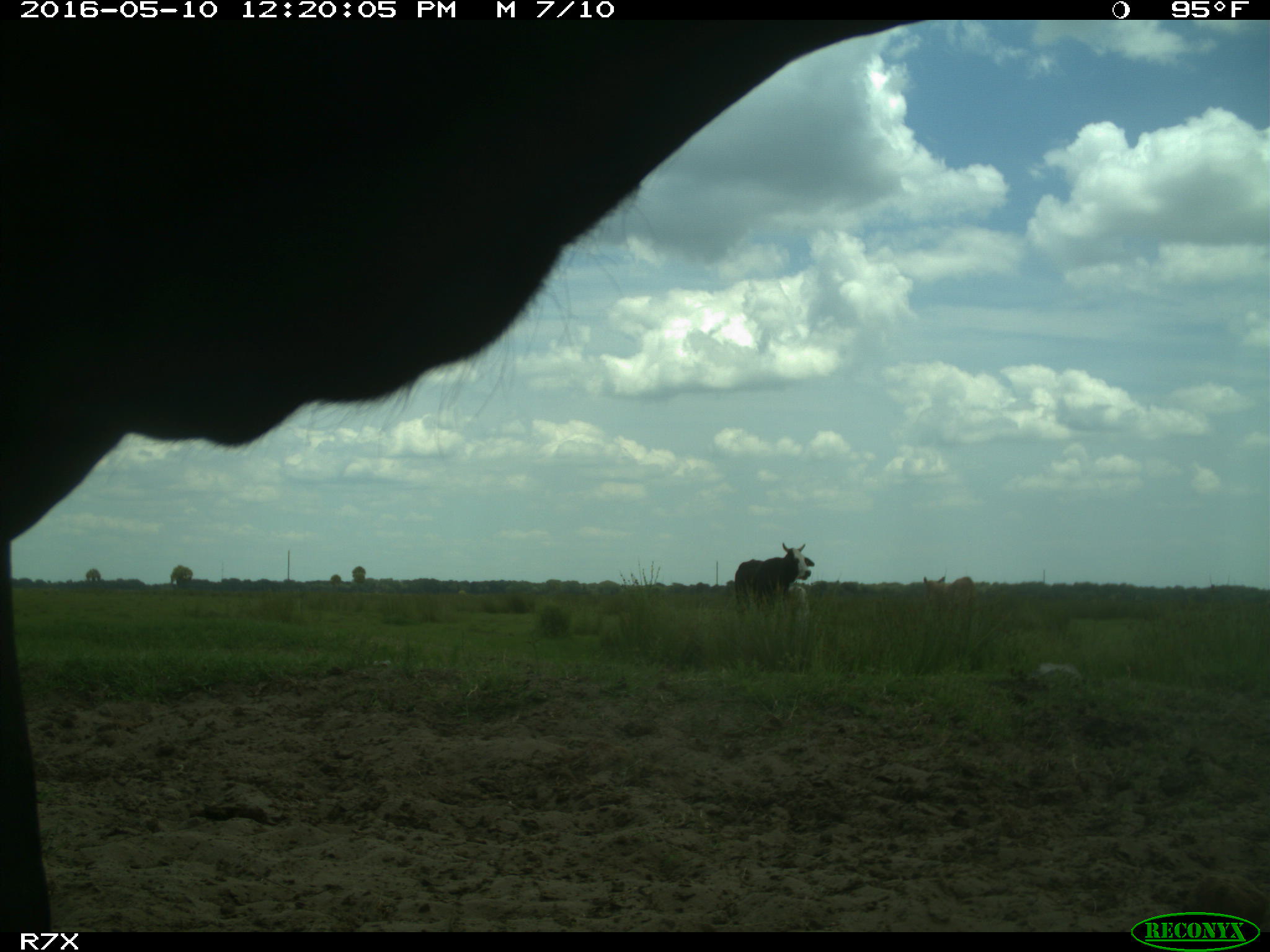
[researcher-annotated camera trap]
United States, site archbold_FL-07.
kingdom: Animalia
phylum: Chordata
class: Mammalia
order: Artiodactyla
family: Bovidae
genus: Bos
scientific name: Bos taurus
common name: domestic cow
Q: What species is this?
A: Bos taurus (domestic cow).